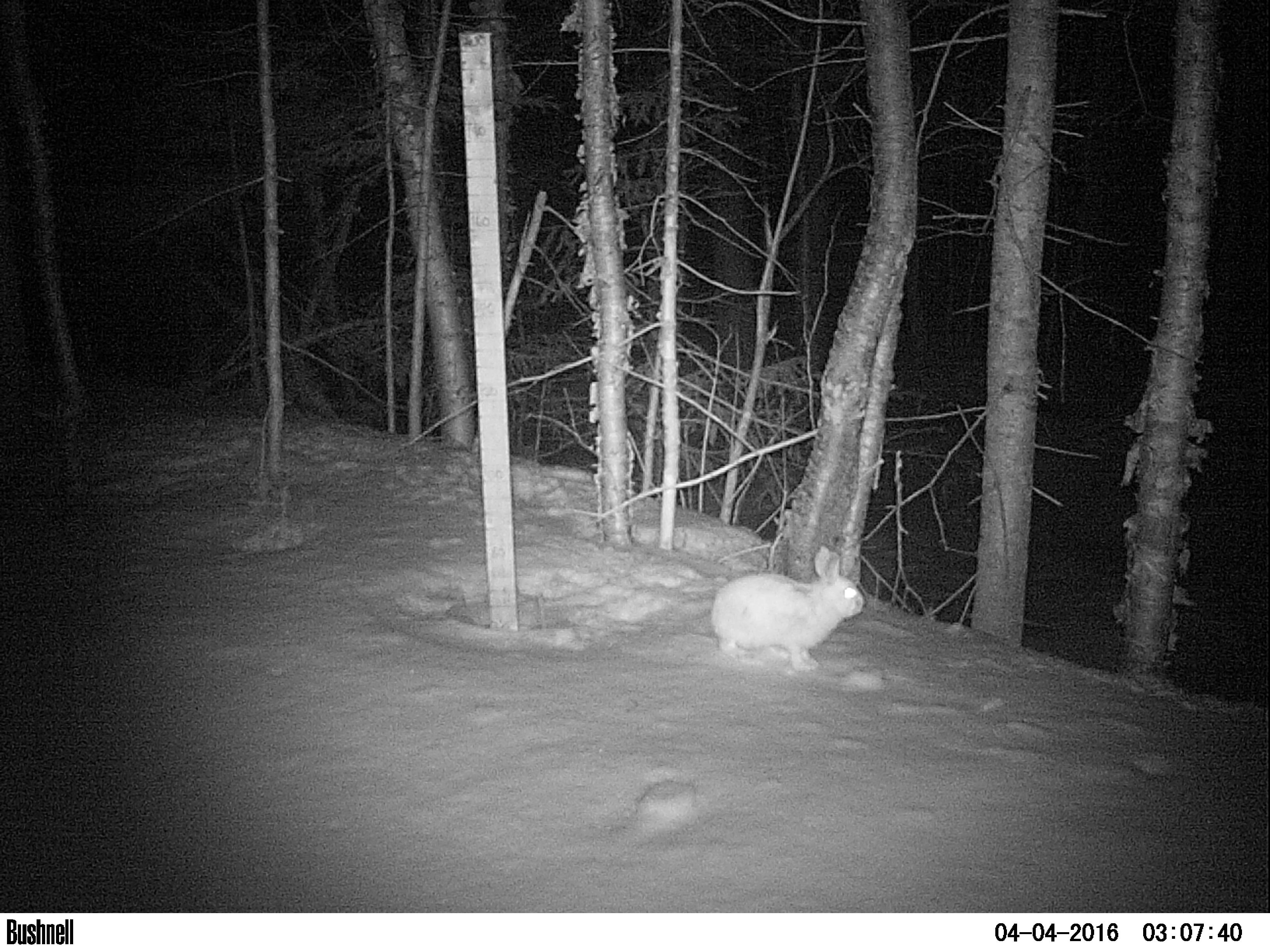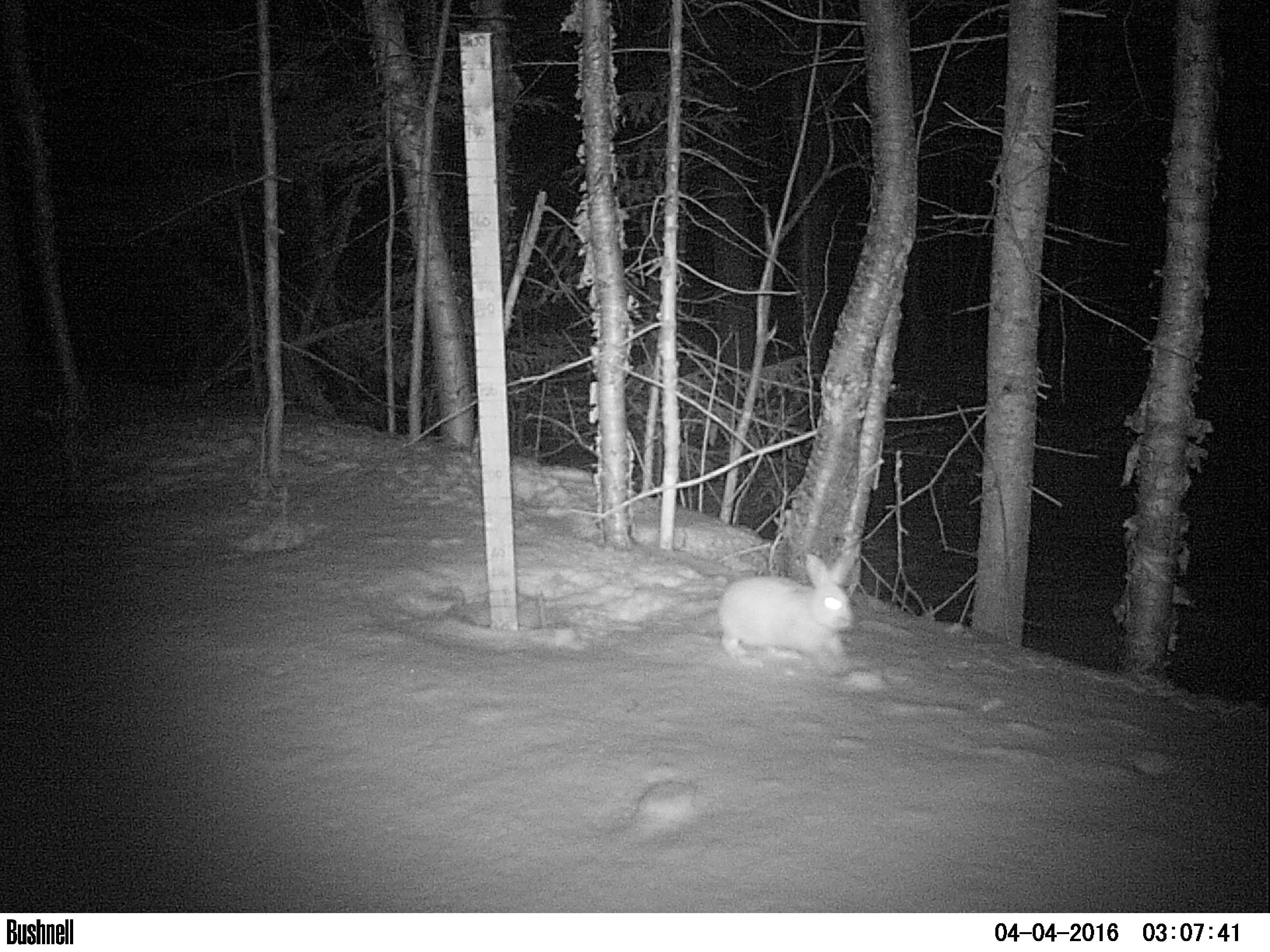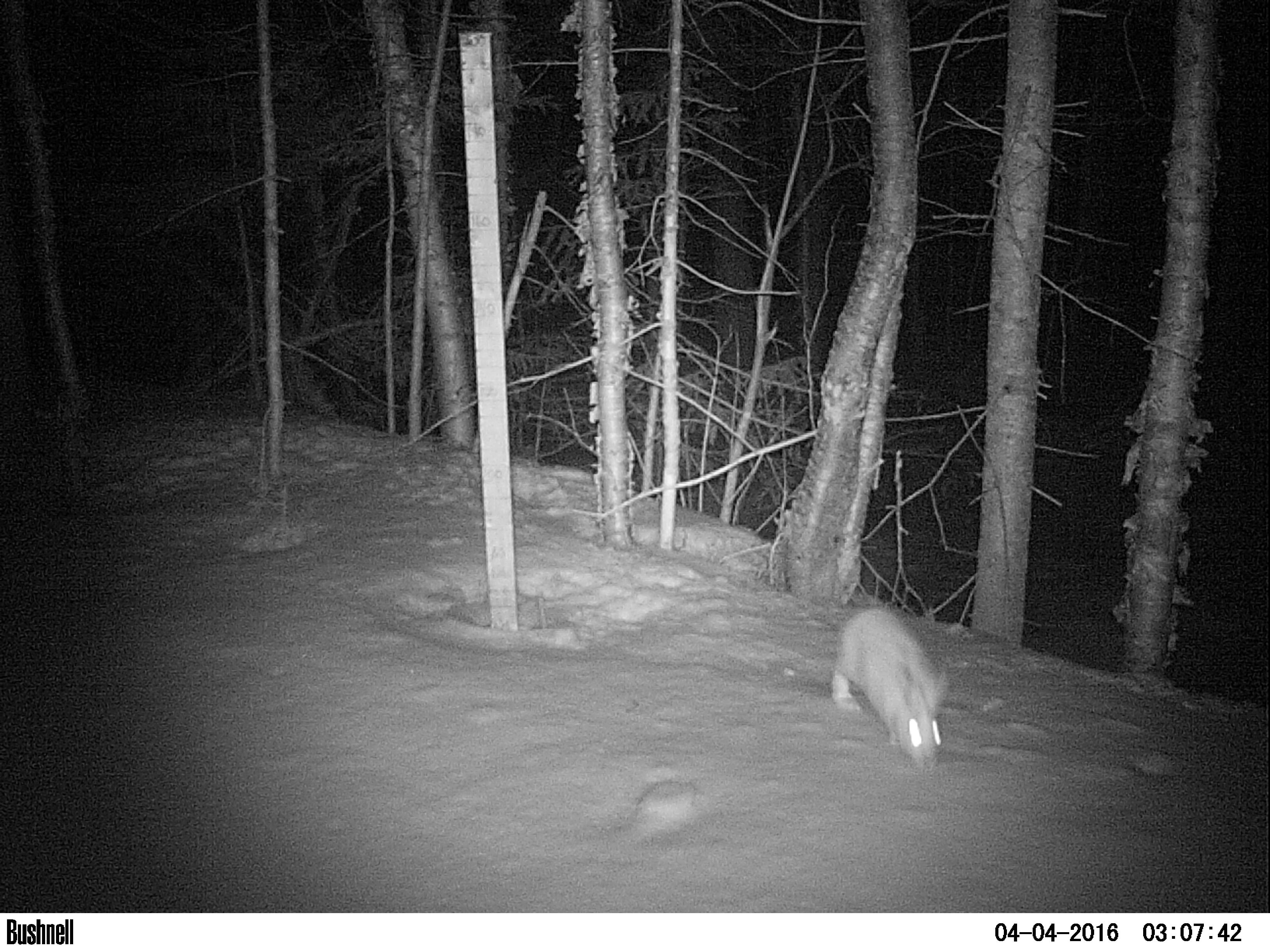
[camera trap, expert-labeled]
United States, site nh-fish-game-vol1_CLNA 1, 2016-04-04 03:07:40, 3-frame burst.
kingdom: Animalia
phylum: Chordata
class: Mammalia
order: Lagomorpha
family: Leporidae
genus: Lepus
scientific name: Lepus americanus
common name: snowshoe hare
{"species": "snowshoe hare (Lepus americanus)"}